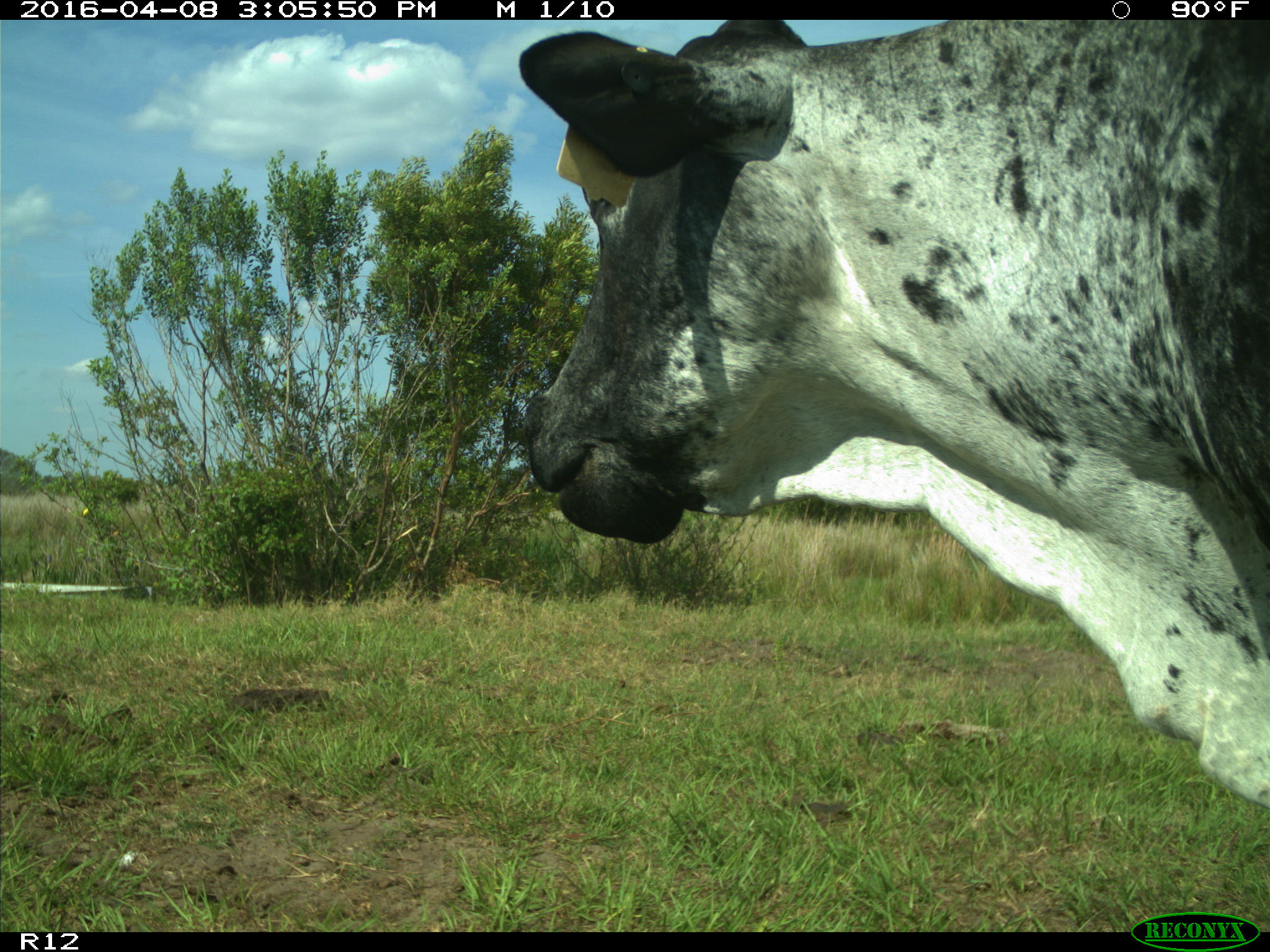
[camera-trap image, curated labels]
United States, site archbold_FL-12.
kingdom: Animalia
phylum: Chordata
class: Mammalia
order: Artiodactyla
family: Bovidae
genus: Bos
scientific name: Bos taurus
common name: domestic cow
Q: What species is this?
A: Bos taurus (domestic cow).